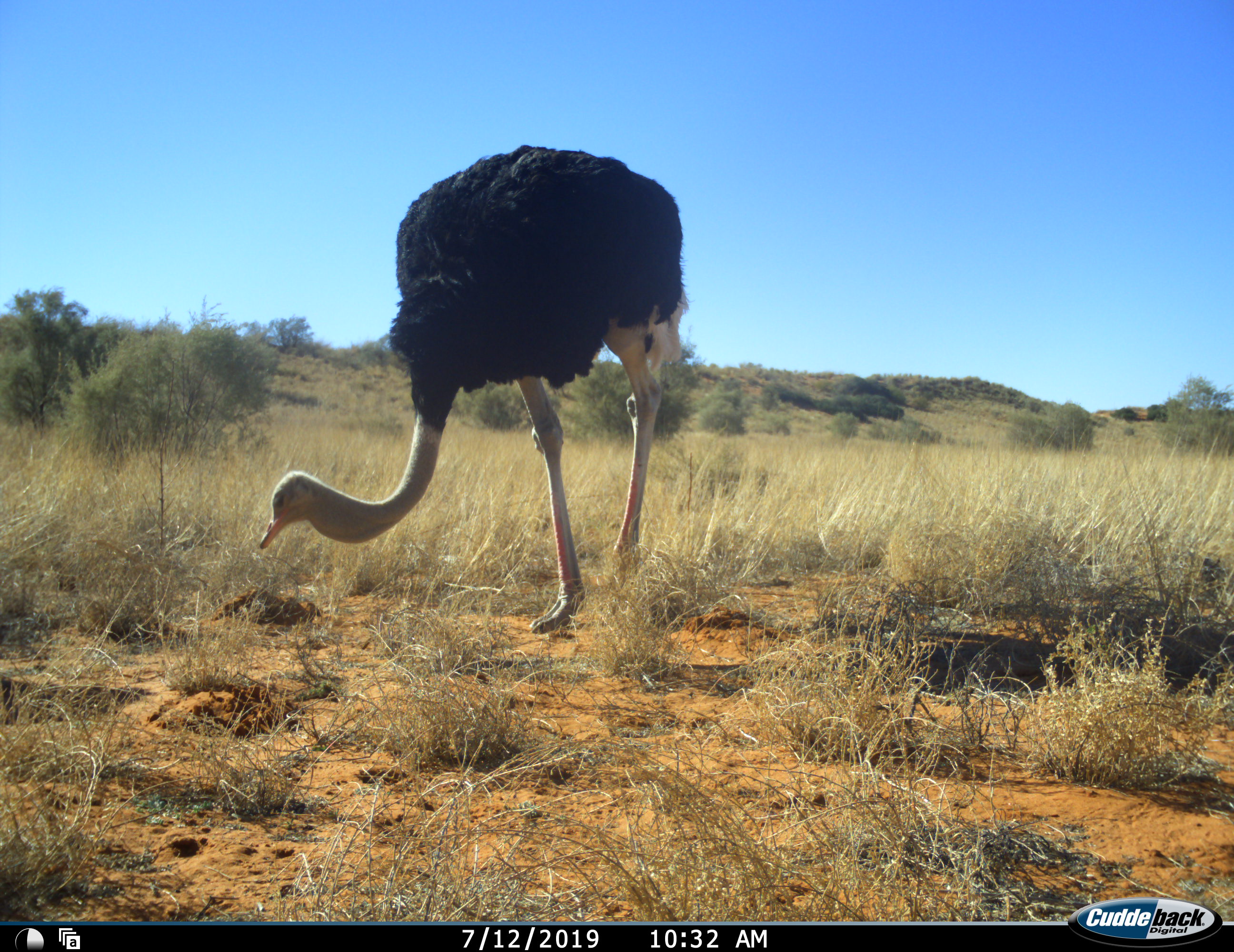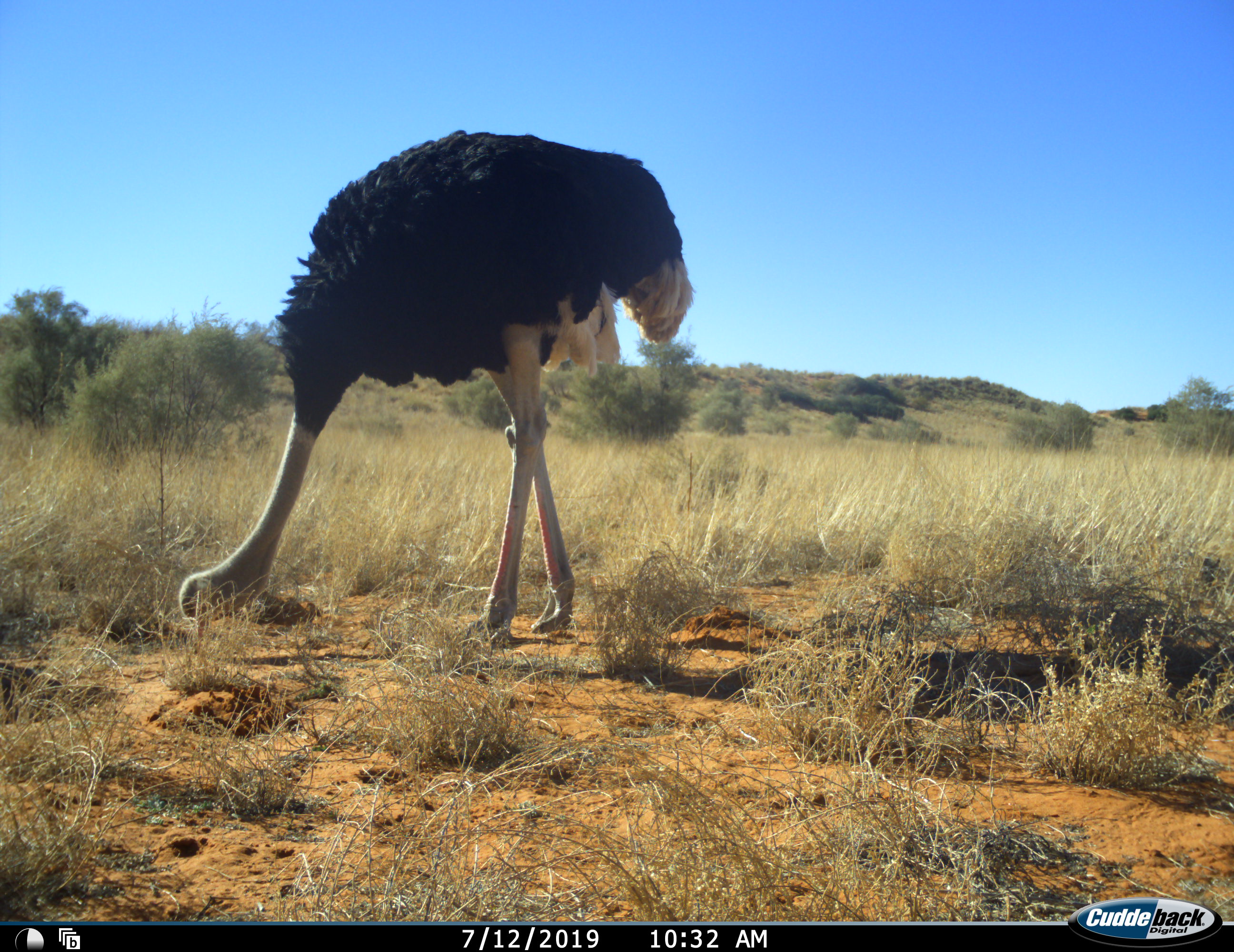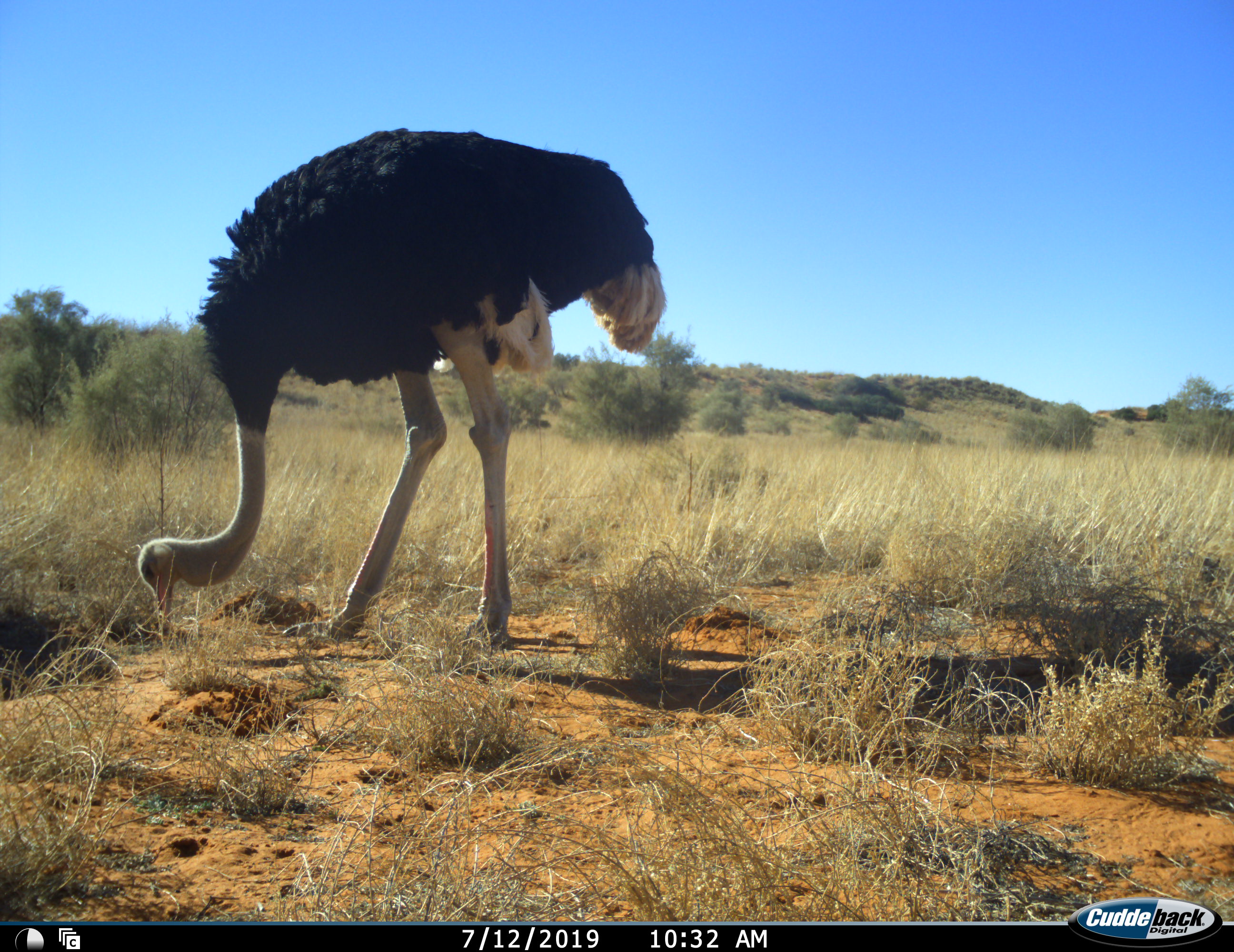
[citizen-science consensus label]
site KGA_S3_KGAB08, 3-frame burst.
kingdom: Animalia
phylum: Chordata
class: Aves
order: Struthioniformes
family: Struthionidae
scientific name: Struthionidae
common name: ostrich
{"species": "ostrich (Struthionidae)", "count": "1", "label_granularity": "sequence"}